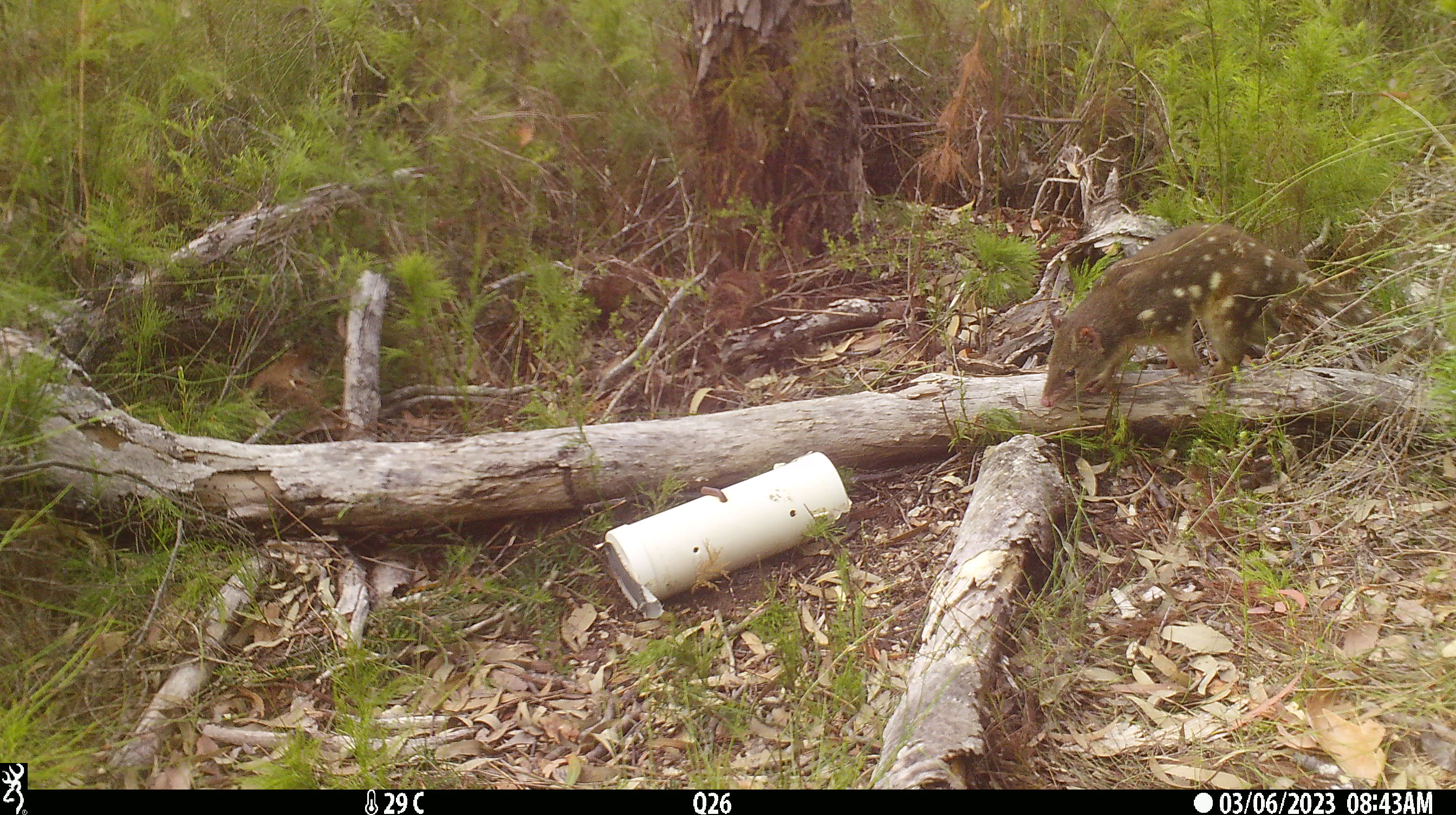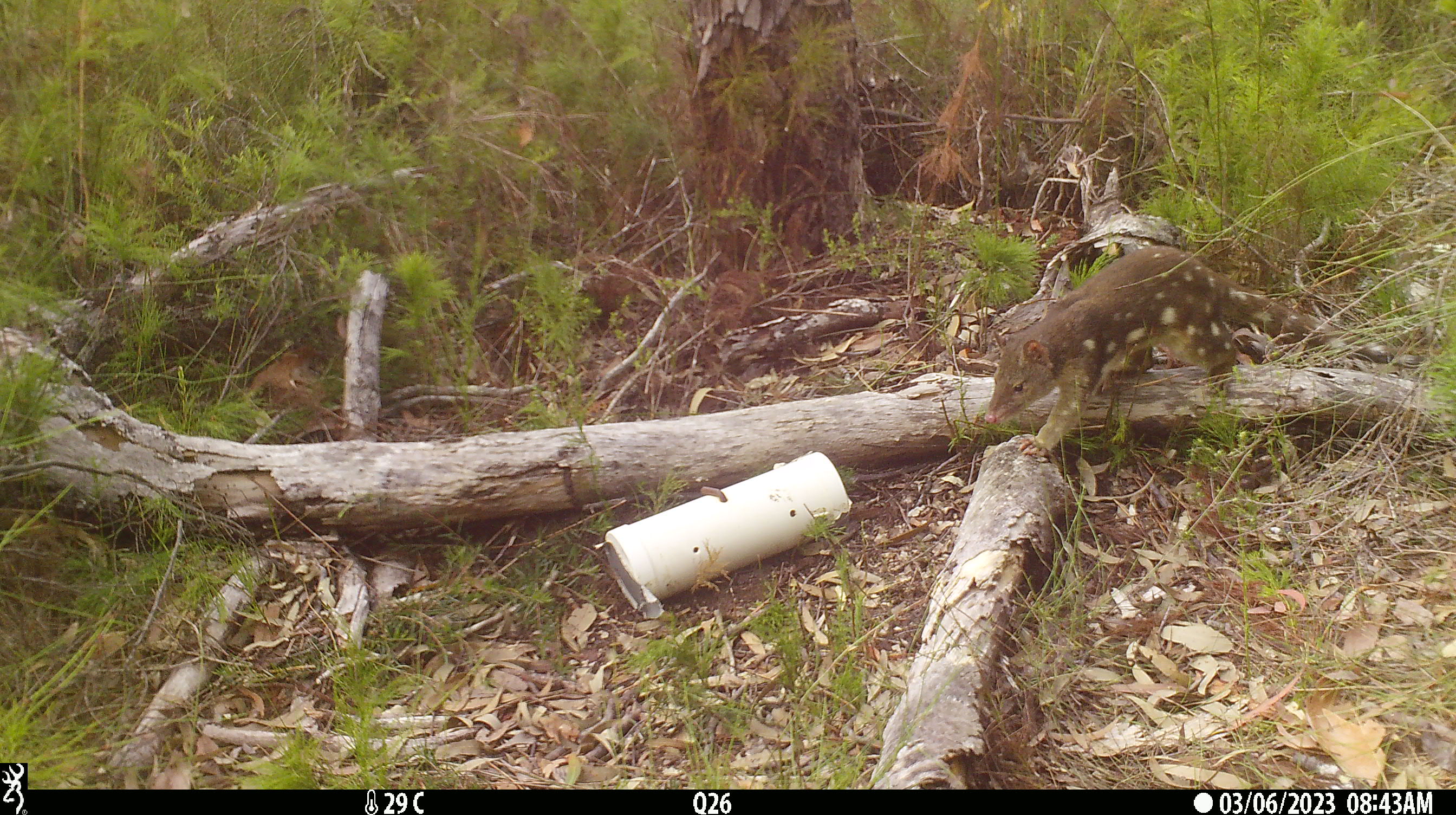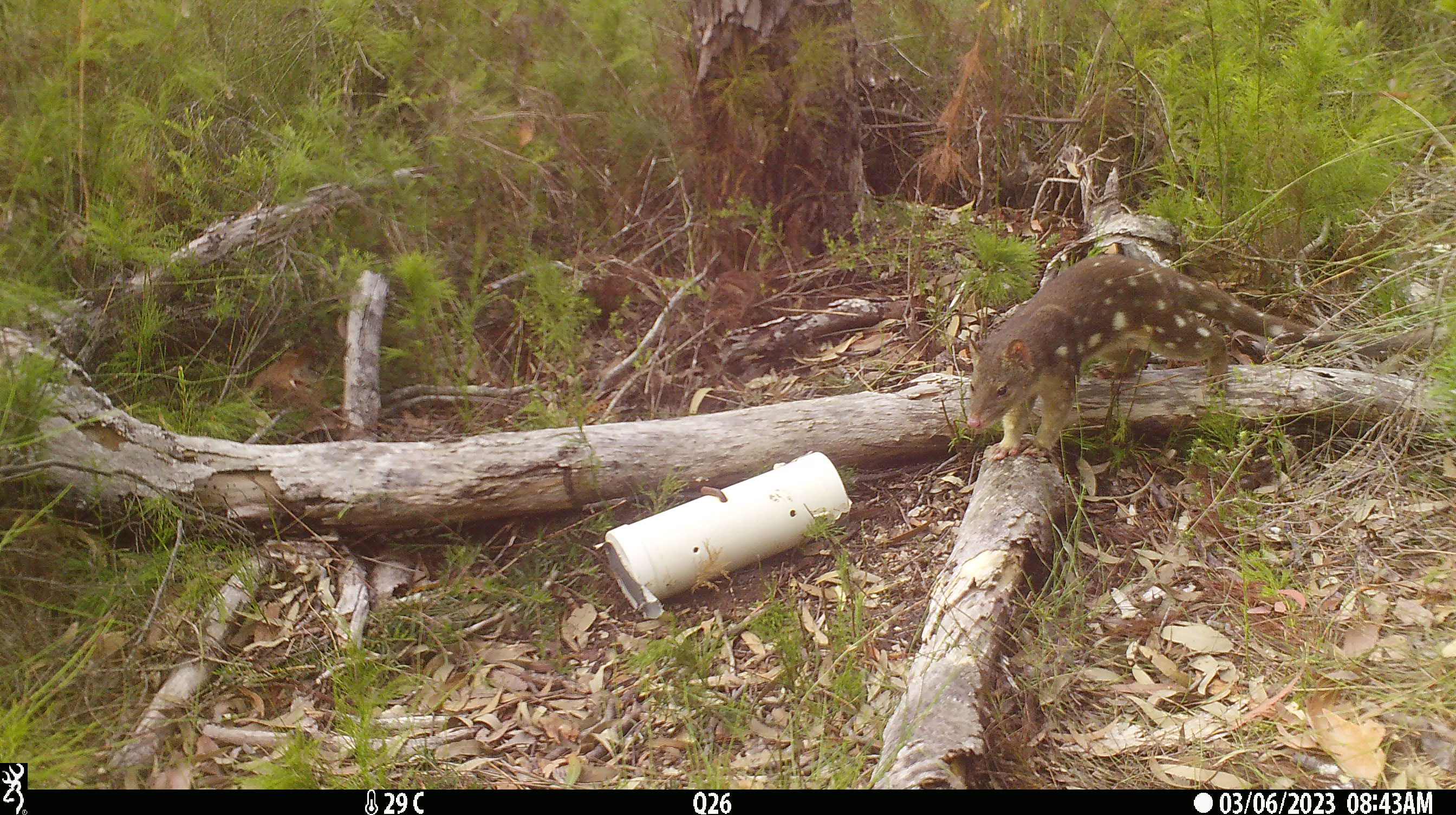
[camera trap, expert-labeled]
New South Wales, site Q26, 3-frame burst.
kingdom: Animalia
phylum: Chordata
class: Mammalia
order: Dasyuromorphia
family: Dasyuridae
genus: Dasyurus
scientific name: Dasyurus maculatus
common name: spotted-tailed quoll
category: quoll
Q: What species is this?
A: Quoll (spotted-tailed quoll) (Dasyurus maculatus).